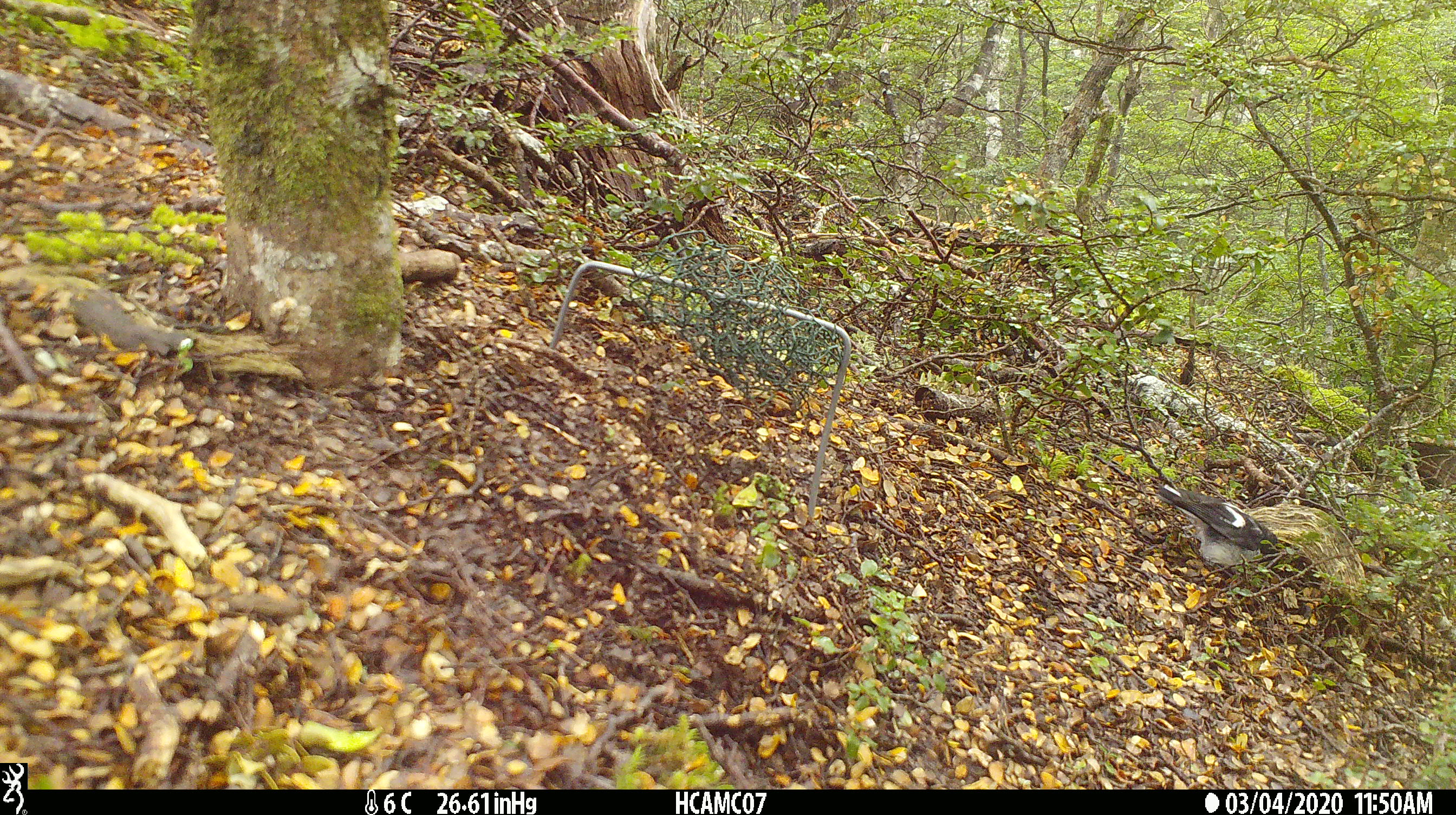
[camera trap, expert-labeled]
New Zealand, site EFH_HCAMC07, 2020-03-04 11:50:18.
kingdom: Animalia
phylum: Chordata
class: Aves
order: Passeriformes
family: Petroicidae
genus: Petroica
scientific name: Petroica macrocephala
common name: tomtit